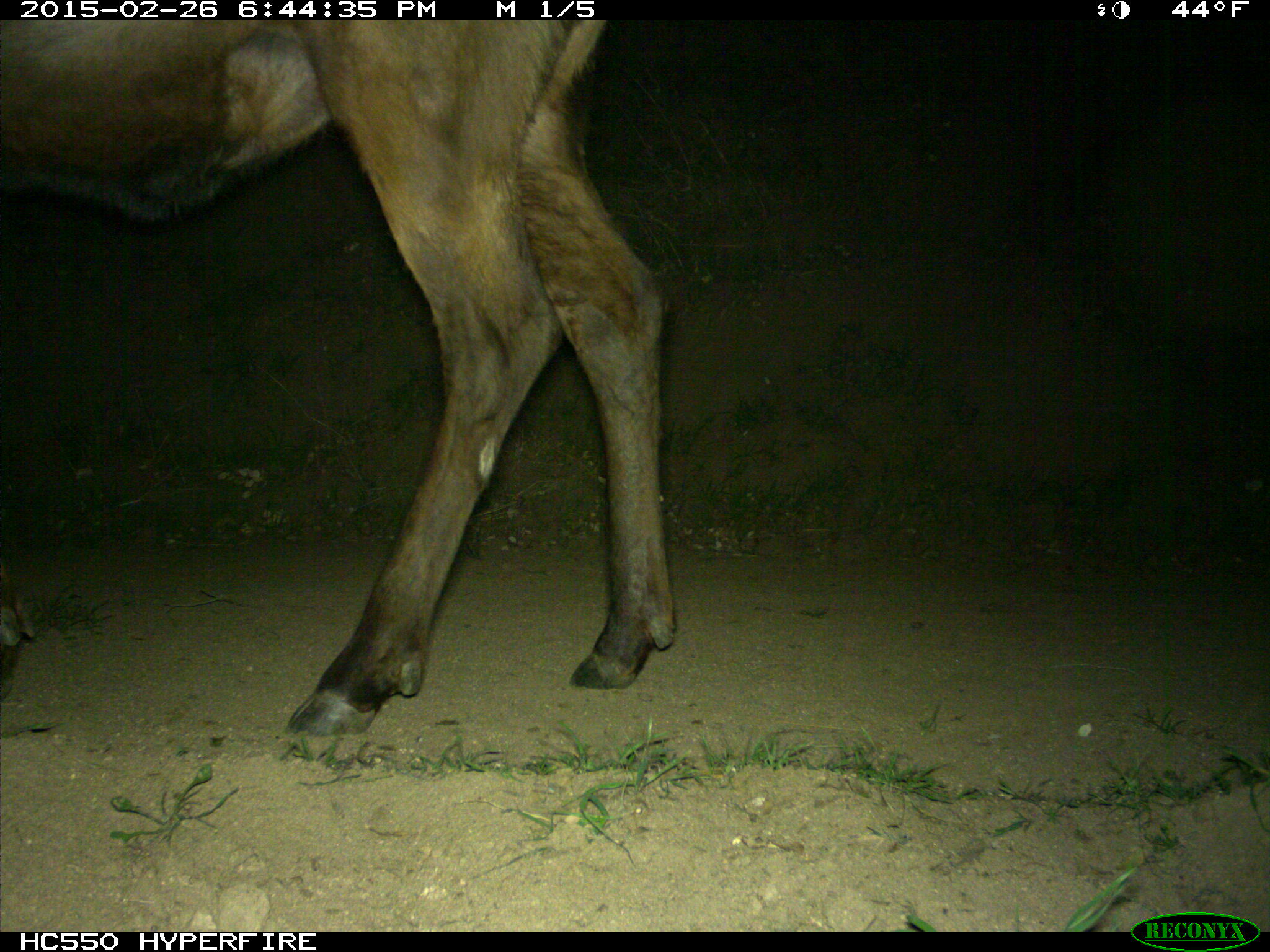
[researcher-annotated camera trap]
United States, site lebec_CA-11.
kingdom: Animalia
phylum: Chordata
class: Mammalia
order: Artiodactyla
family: Cervidae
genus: Cervus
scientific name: Cervus canadensis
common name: elk